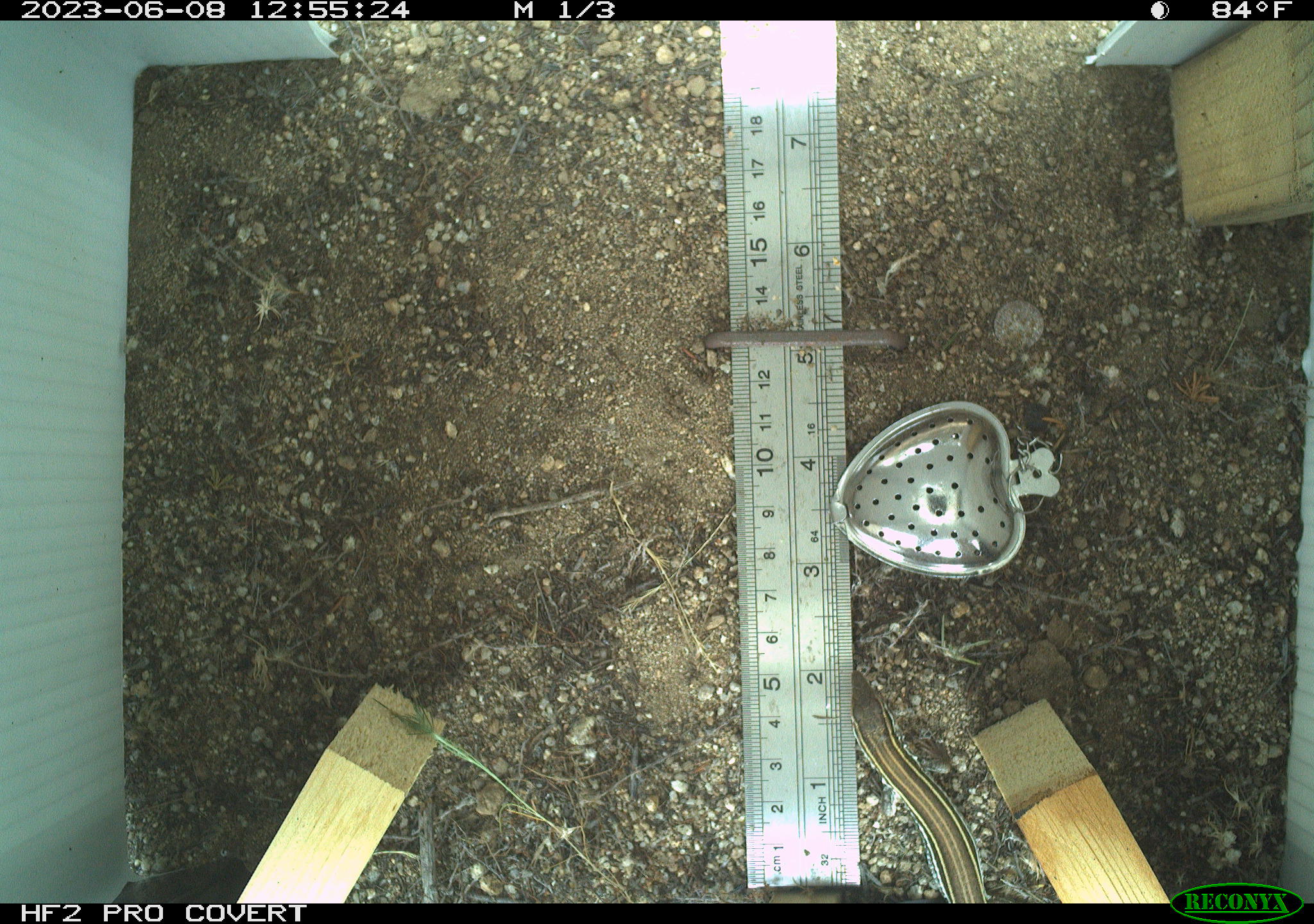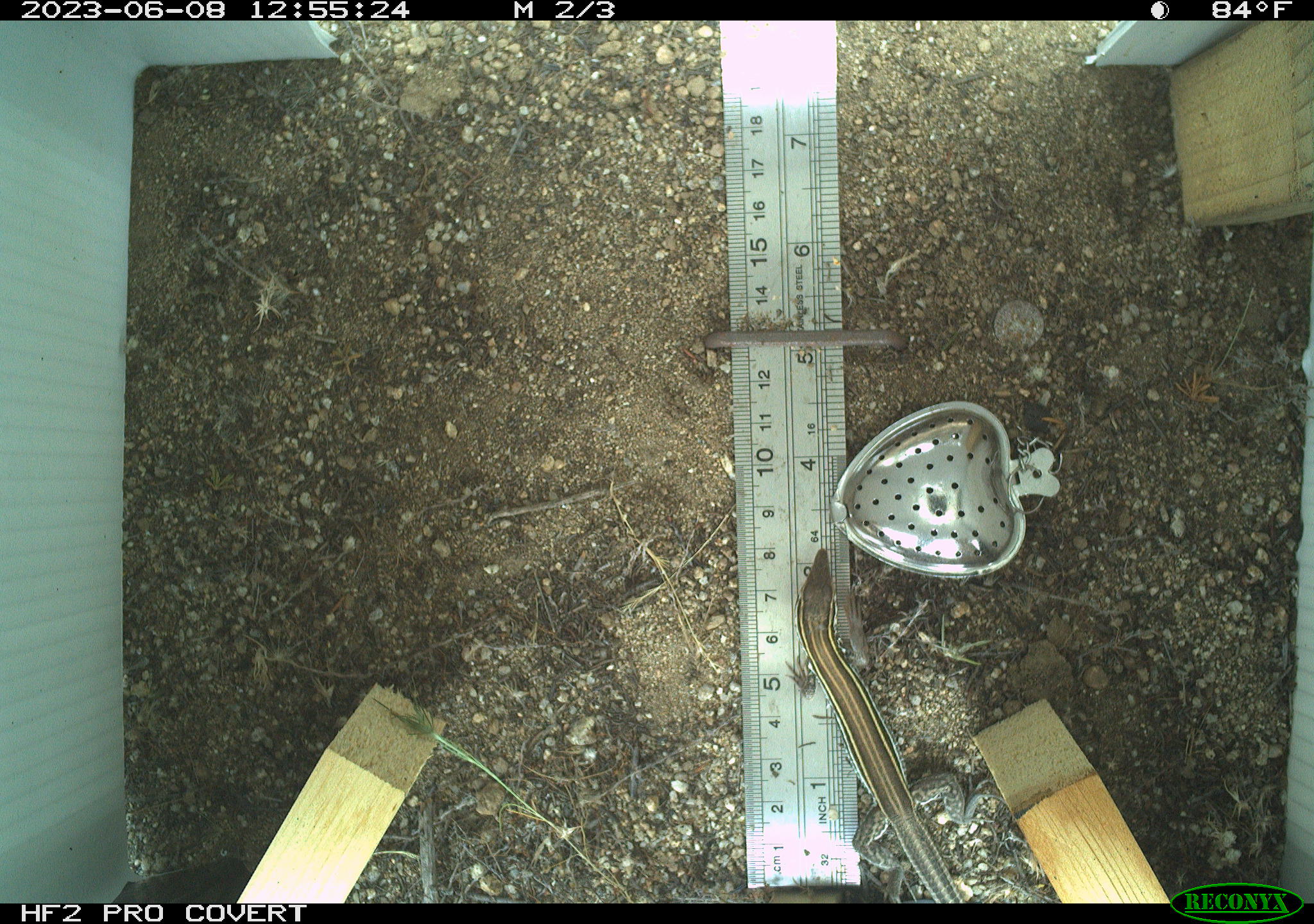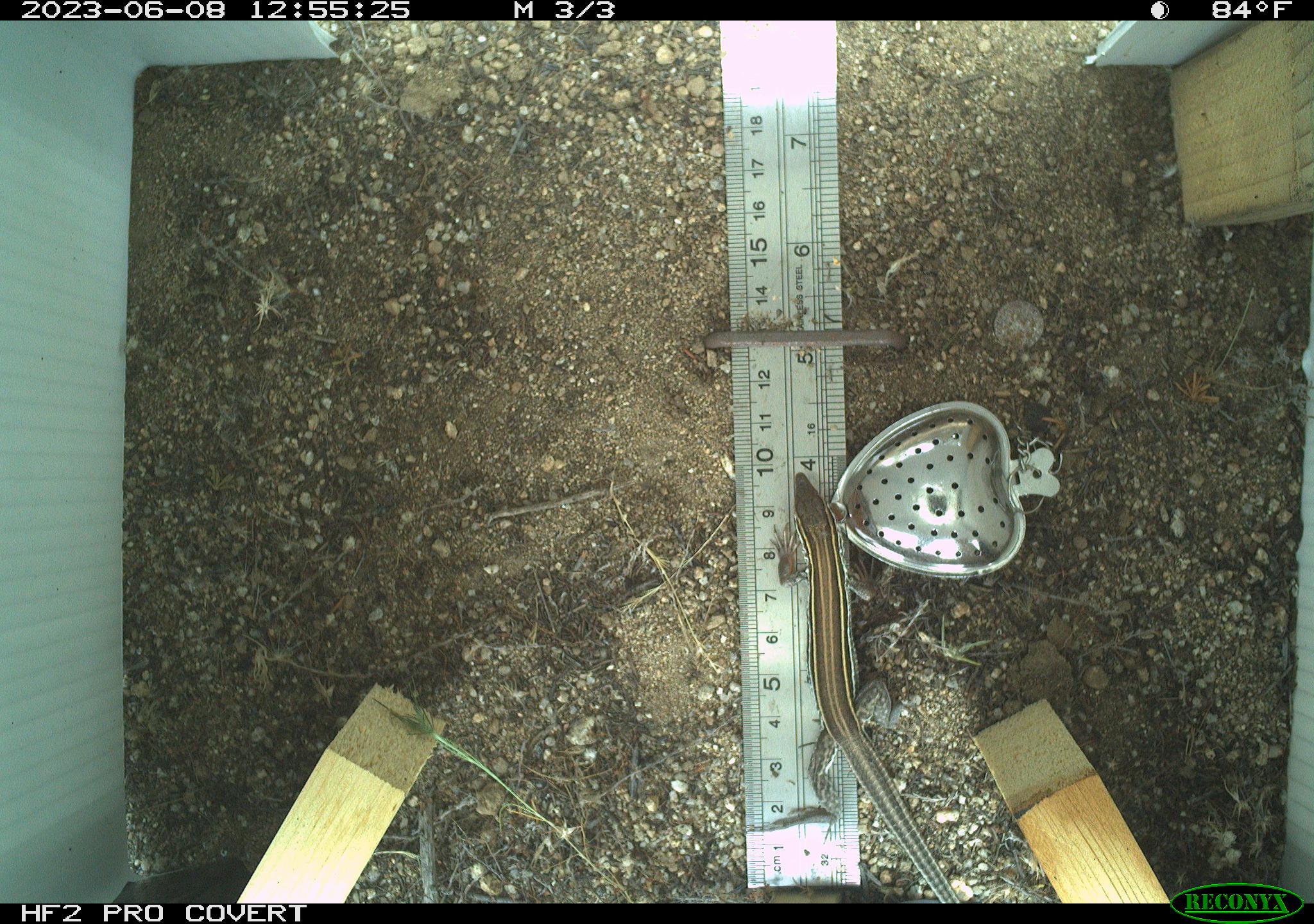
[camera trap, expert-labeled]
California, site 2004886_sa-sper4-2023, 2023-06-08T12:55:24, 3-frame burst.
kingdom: Animalia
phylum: Chordata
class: Reptilia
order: Squamata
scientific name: Squamata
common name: lizards and snakes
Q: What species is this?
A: Lizards and snakes (Squamata).